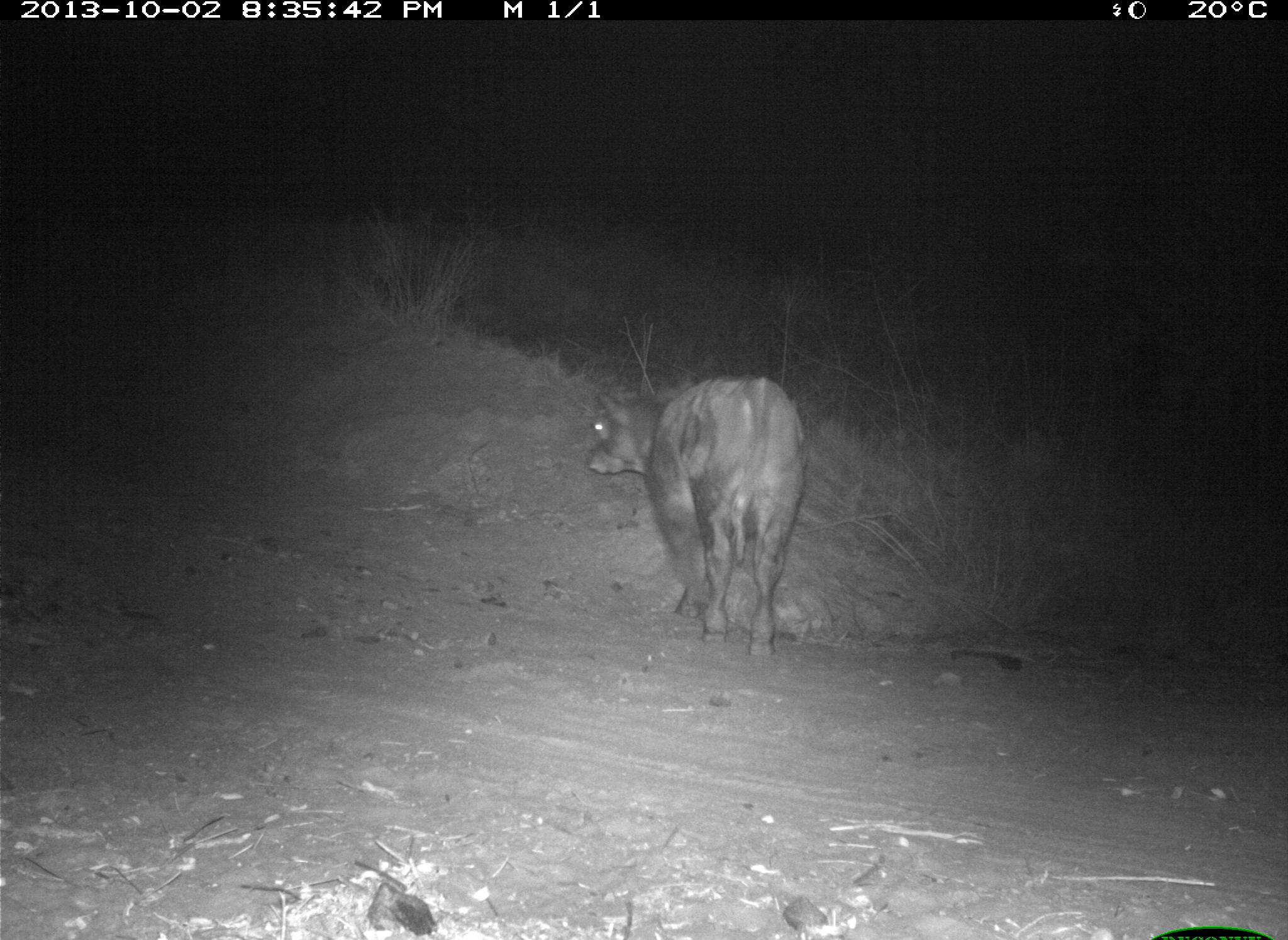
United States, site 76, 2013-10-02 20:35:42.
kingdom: Animalia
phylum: Chordata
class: Mammalia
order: Artiodactyla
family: Bovidae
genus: Bos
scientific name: Bos taurus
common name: cow